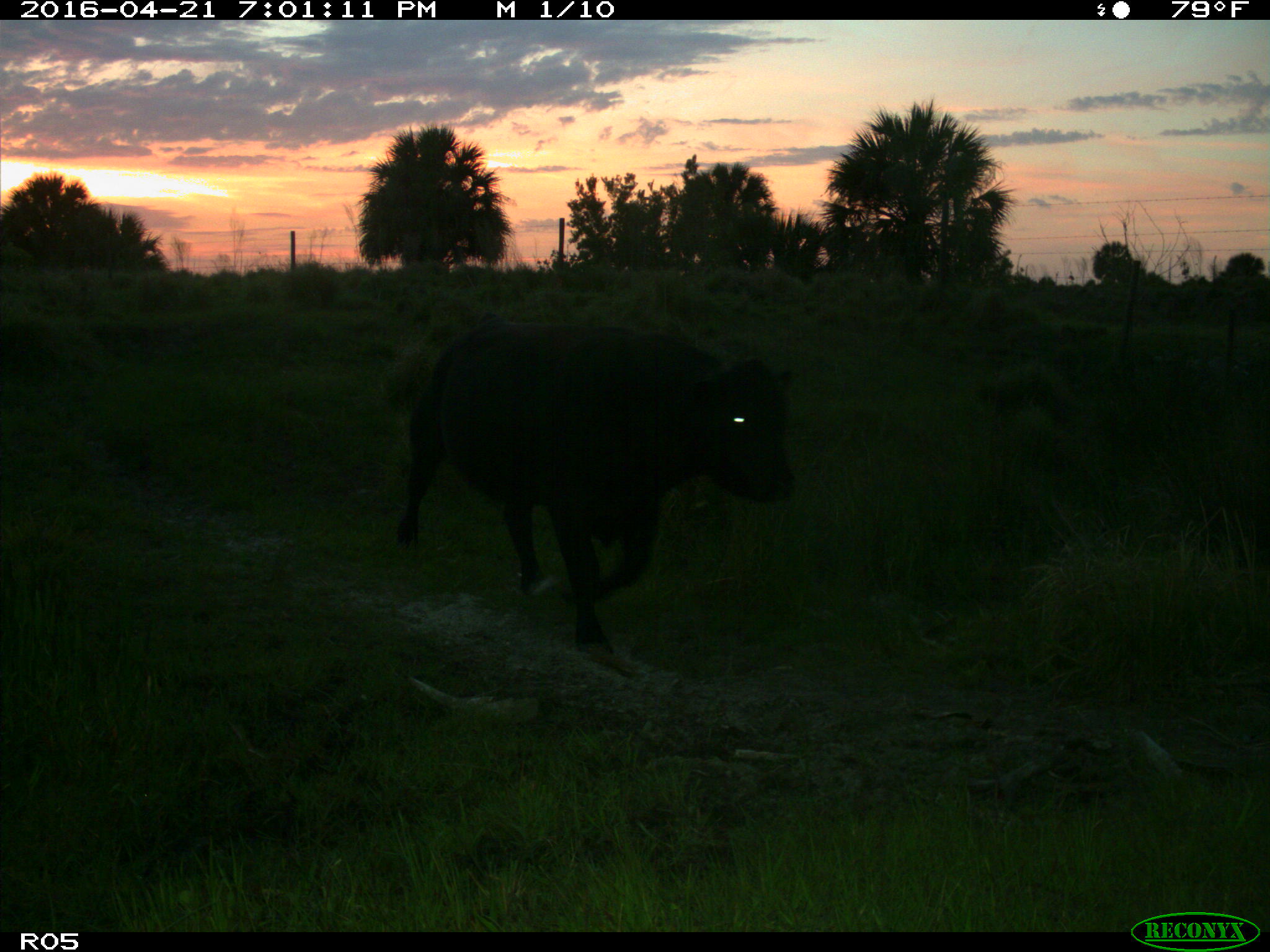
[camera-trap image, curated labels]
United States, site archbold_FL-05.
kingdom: Animalia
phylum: Chordata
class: Mammalia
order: Artiodactyla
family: Bovidae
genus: Bos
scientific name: Bos taurus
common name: domestic cow